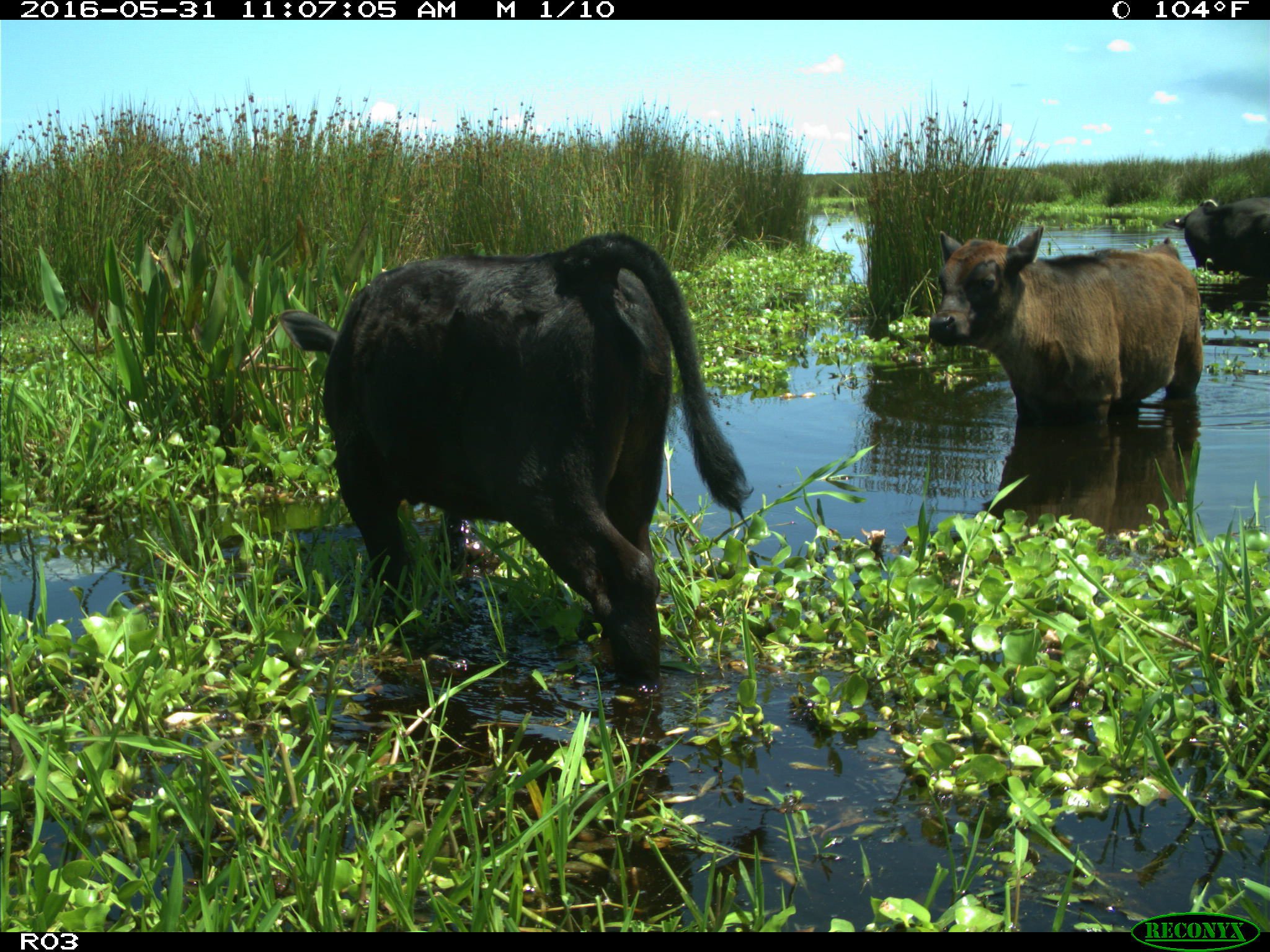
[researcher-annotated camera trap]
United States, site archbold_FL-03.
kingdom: Animalia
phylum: Chordata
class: Mammalia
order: Artiodactyla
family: Bovidae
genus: Bos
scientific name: Bos taurus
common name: domestic cow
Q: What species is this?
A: Bos taurus (domestic cow).